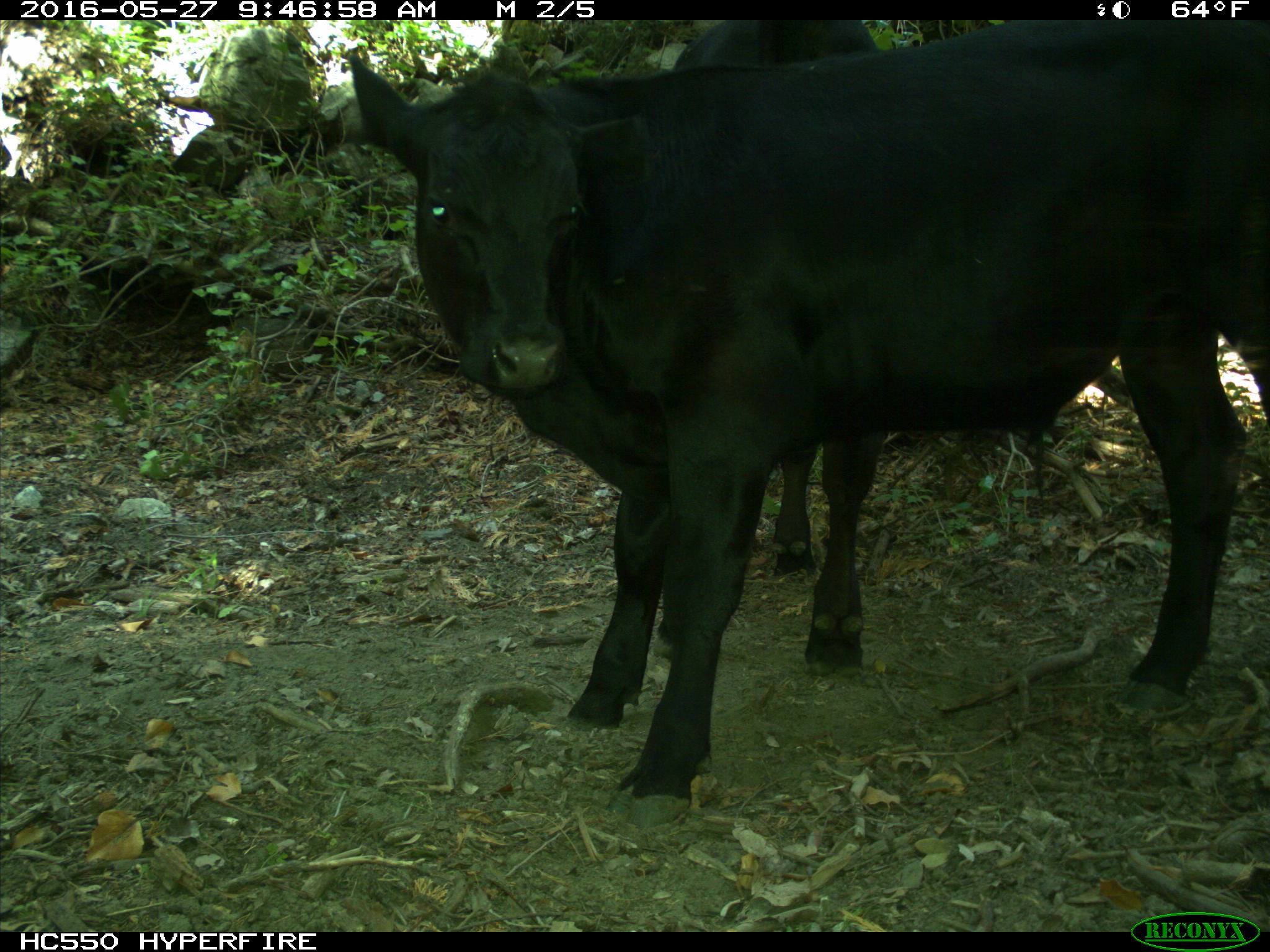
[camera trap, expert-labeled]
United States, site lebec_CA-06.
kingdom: Animalia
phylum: Chordata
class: Mammalia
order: Artiodactyla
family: Bovidae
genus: Bos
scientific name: Bos taurus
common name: domestic cow